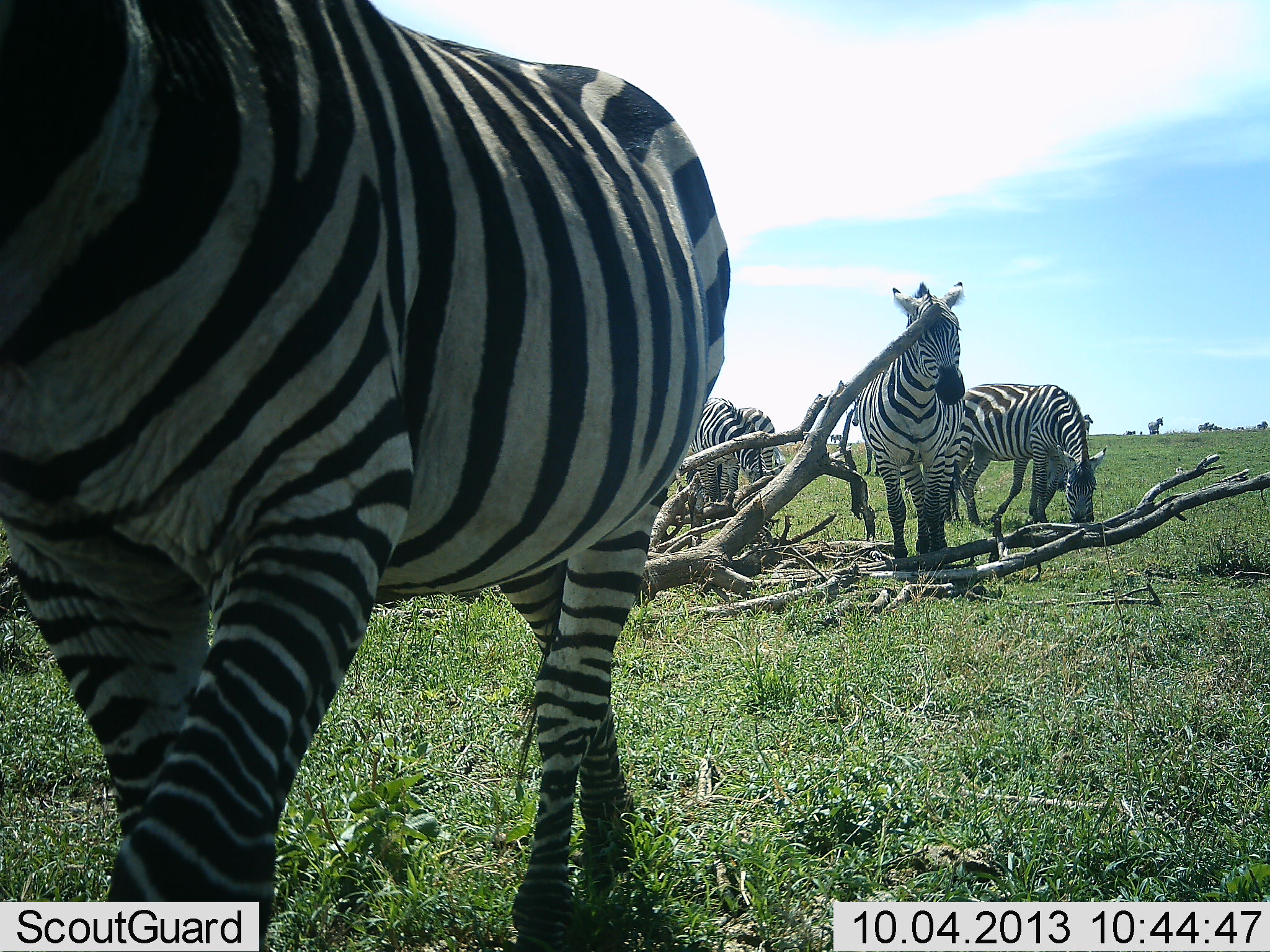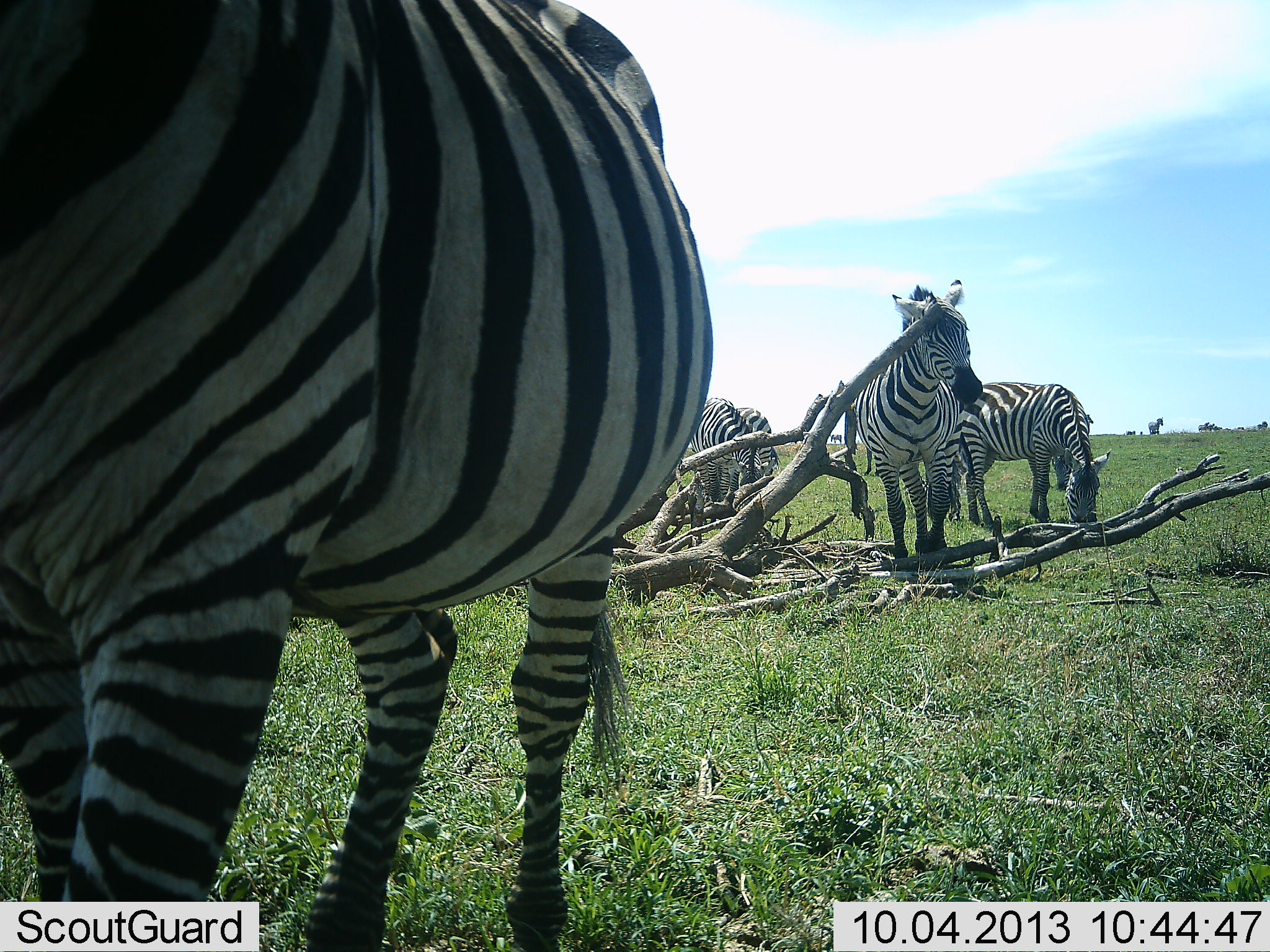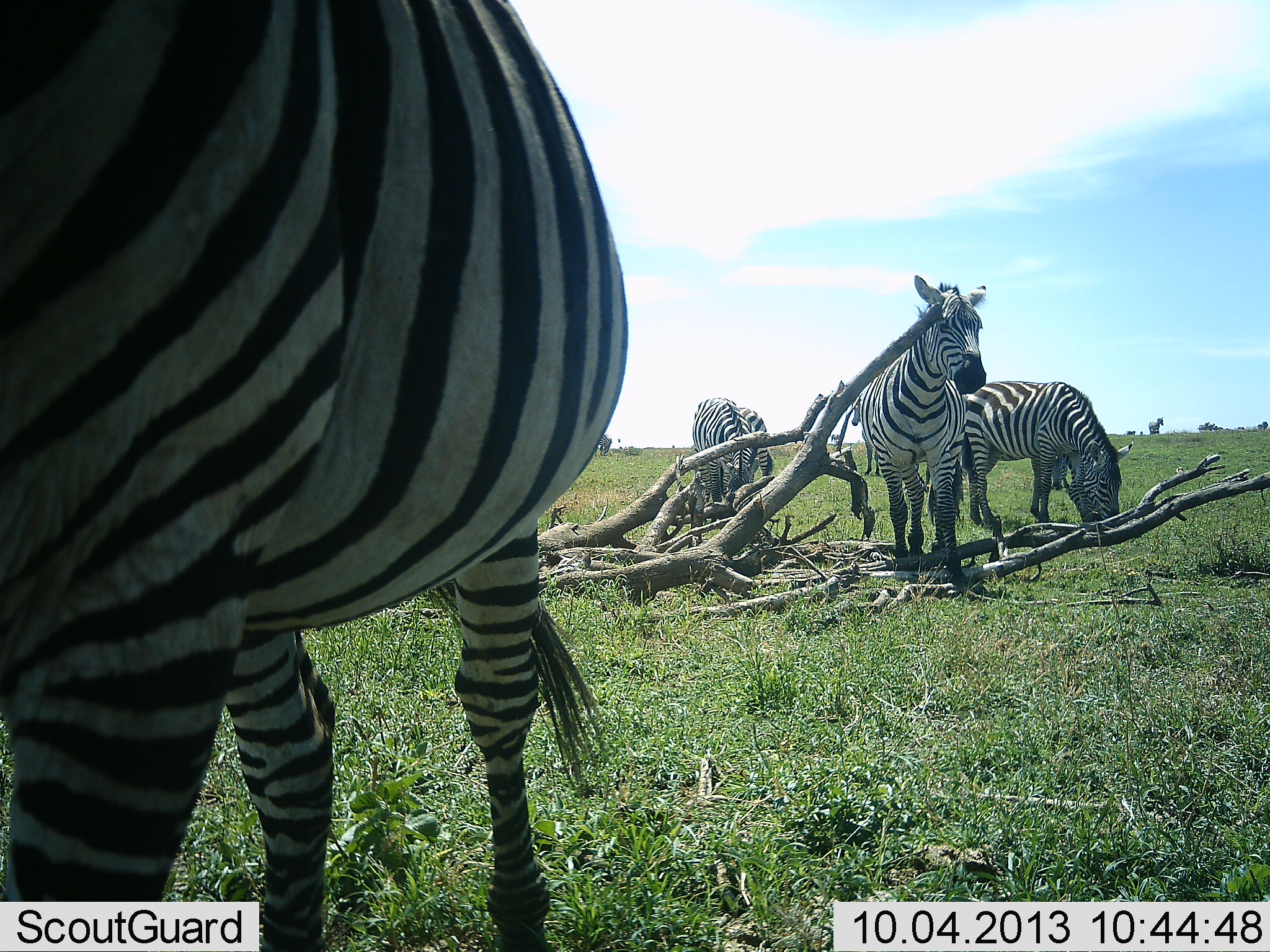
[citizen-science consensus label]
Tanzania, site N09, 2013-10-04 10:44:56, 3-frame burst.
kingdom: Animalia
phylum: Chordata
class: Mammalia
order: Perissodactyla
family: Equidae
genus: Equus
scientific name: Equus quagga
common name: plains zebra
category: zebra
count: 5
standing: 90%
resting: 10%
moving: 50%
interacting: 10%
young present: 0%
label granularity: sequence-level